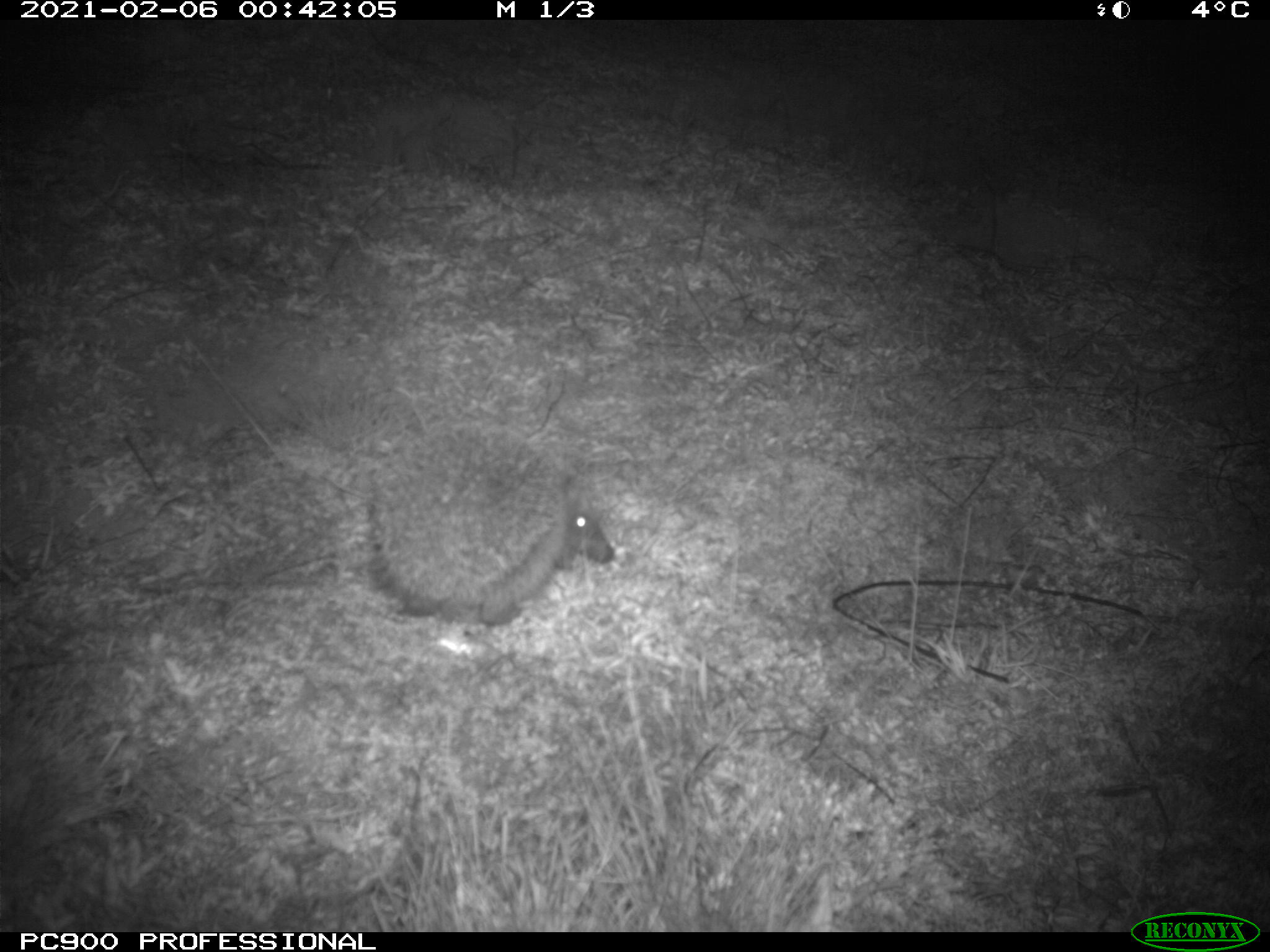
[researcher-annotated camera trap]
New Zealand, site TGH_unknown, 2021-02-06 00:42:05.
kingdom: Animalia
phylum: Chordata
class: Mammalia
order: Eulipotyphla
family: Erinaceidae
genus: Erinaceus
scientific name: Erinaceus europaeus europaeus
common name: european hedgehog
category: hedgehog